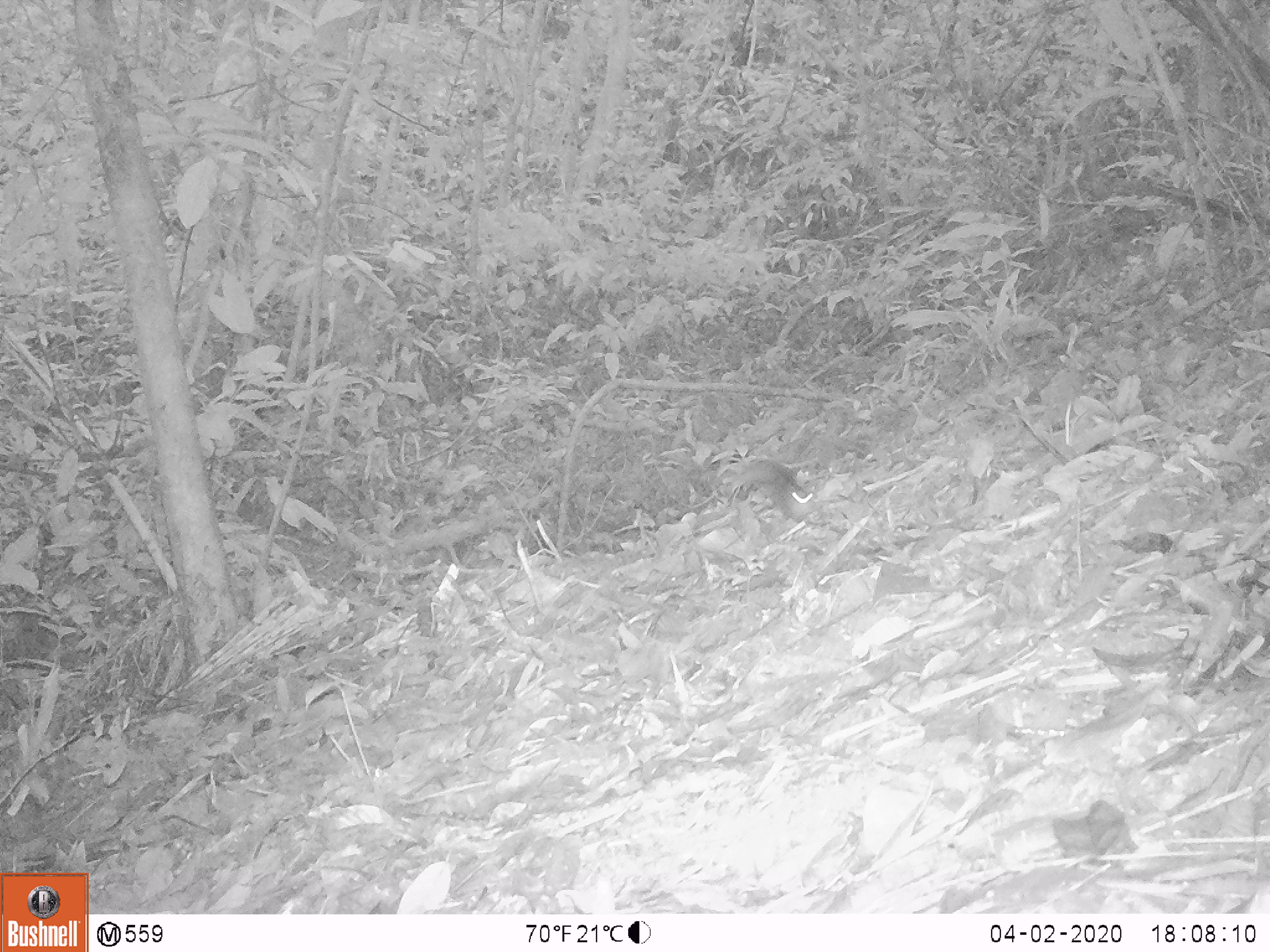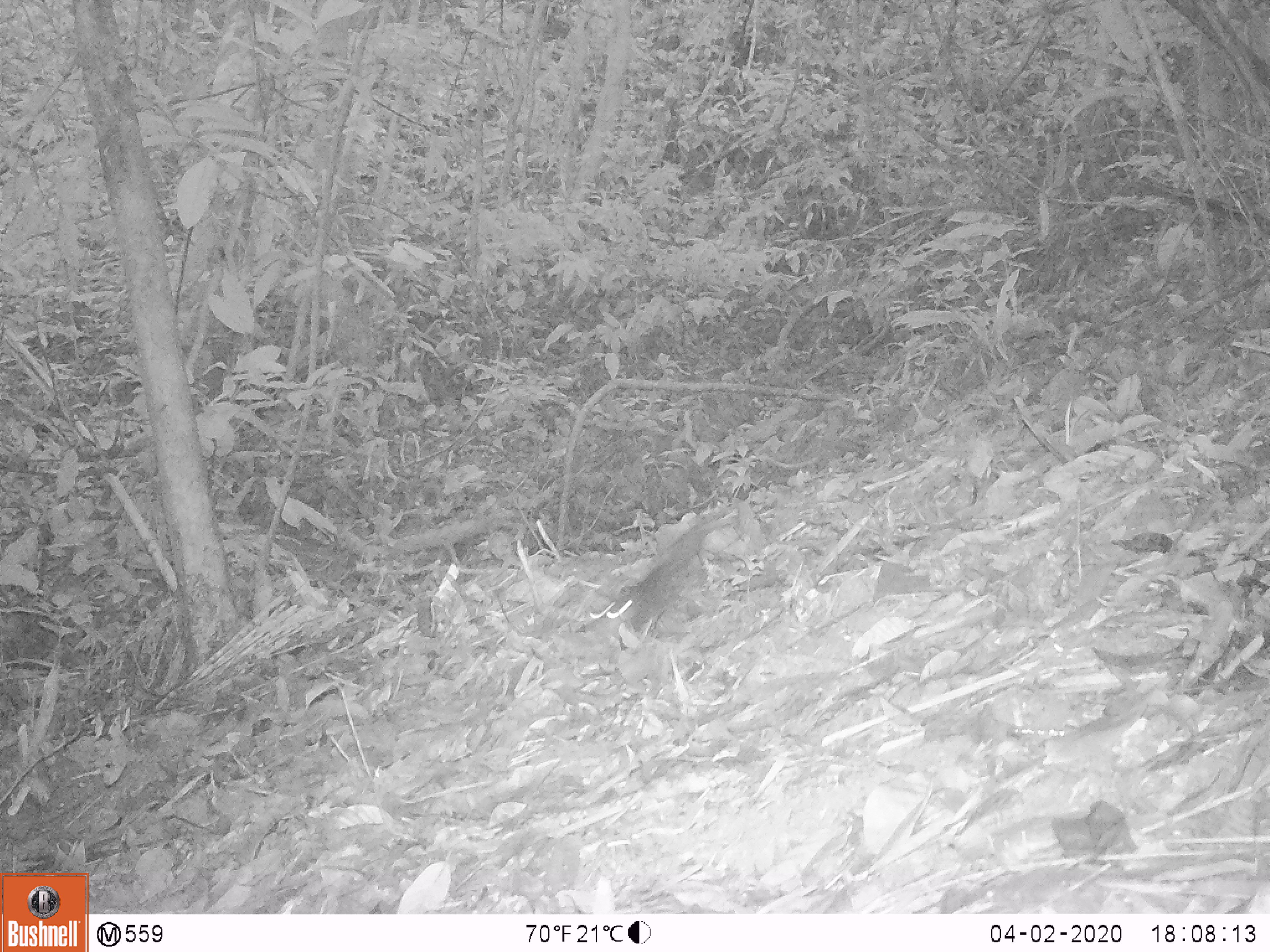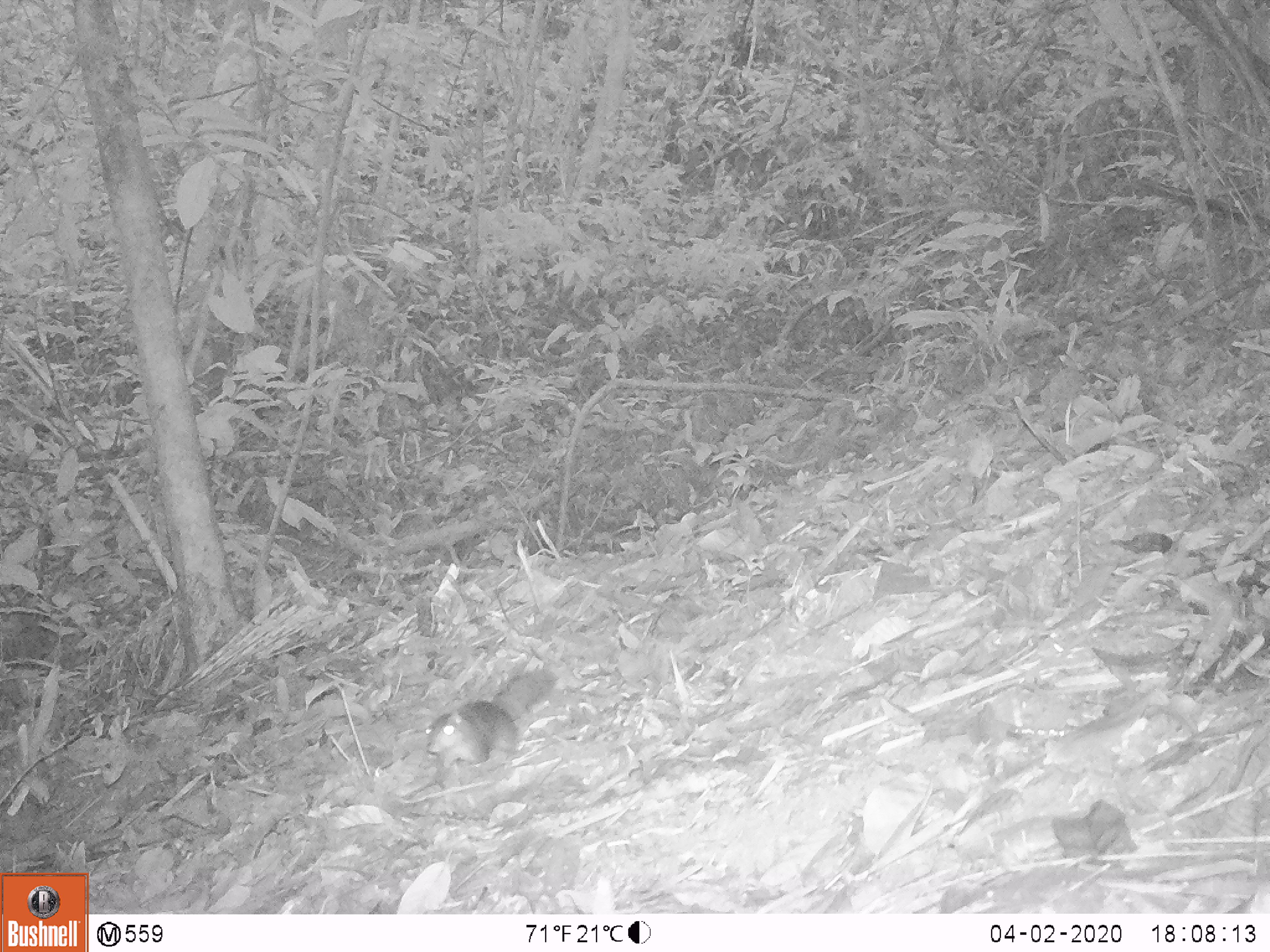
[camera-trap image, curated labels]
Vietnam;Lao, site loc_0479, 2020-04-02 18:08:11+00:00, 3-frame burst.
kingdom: Animalia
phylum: Chordata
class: Mammalia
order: Rodentia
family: Sciuridae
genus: Dremomys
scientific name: Dremomys rufigenis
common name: red-cheeked squirrel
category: red cheeked squirrel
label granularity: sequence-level